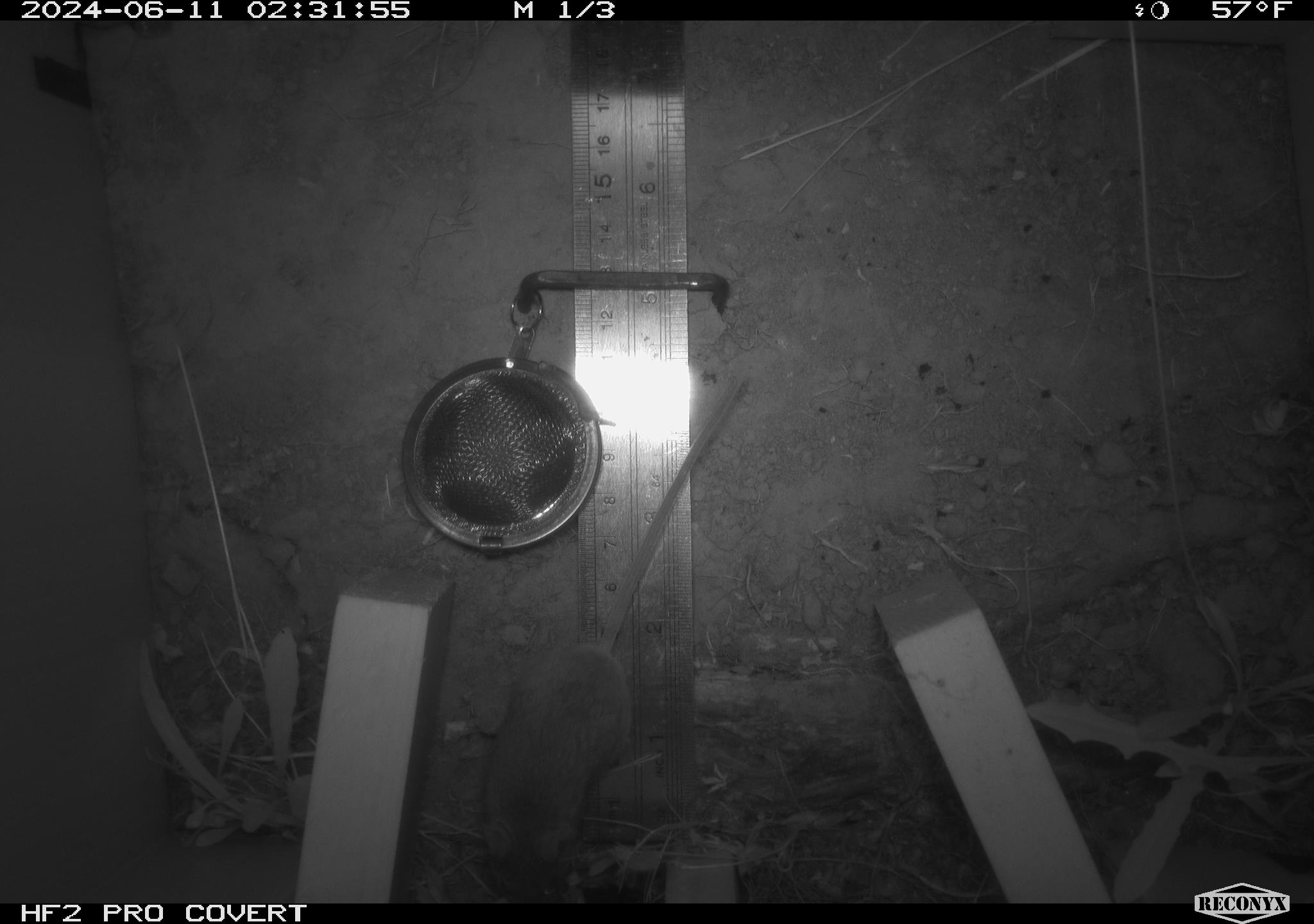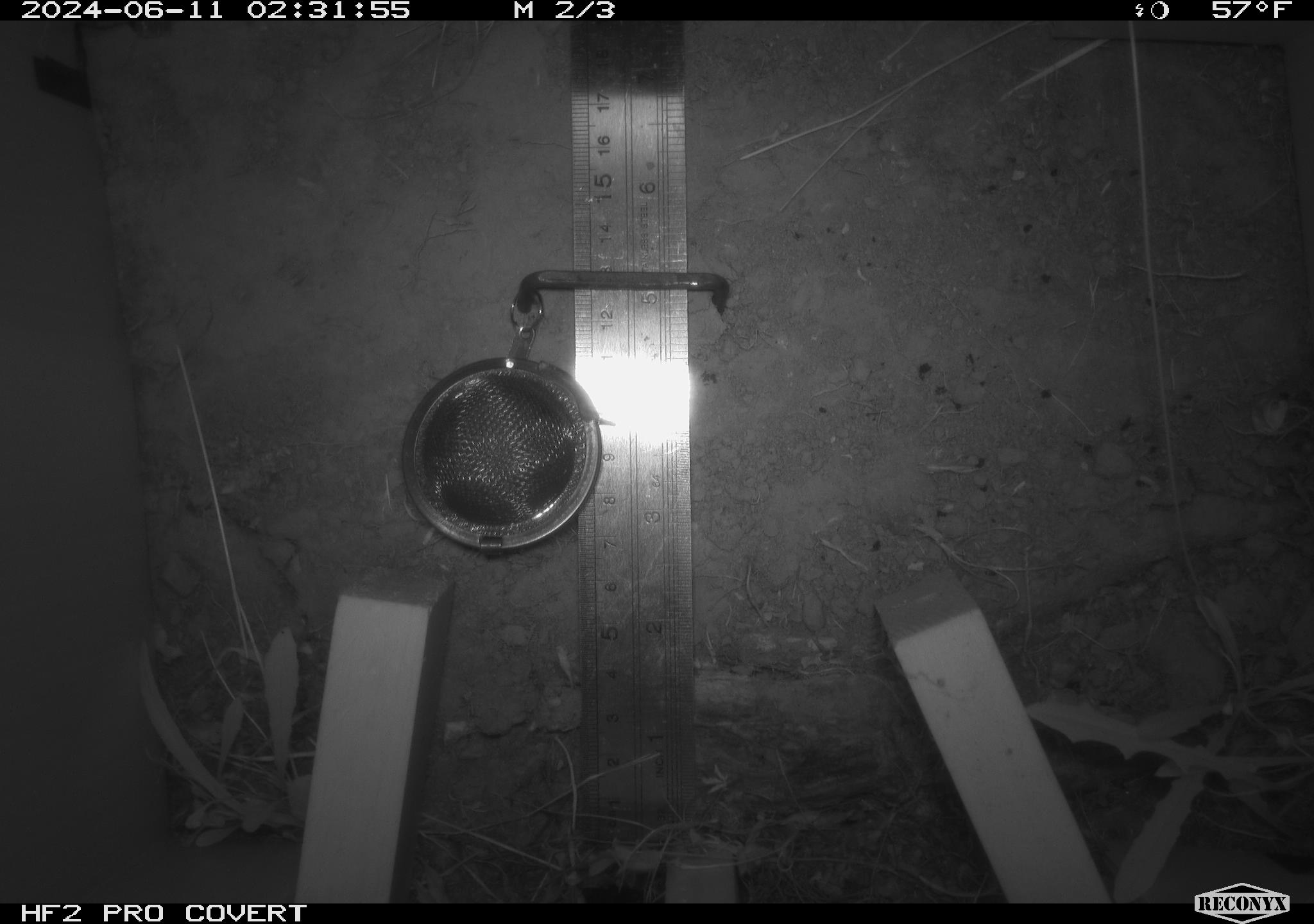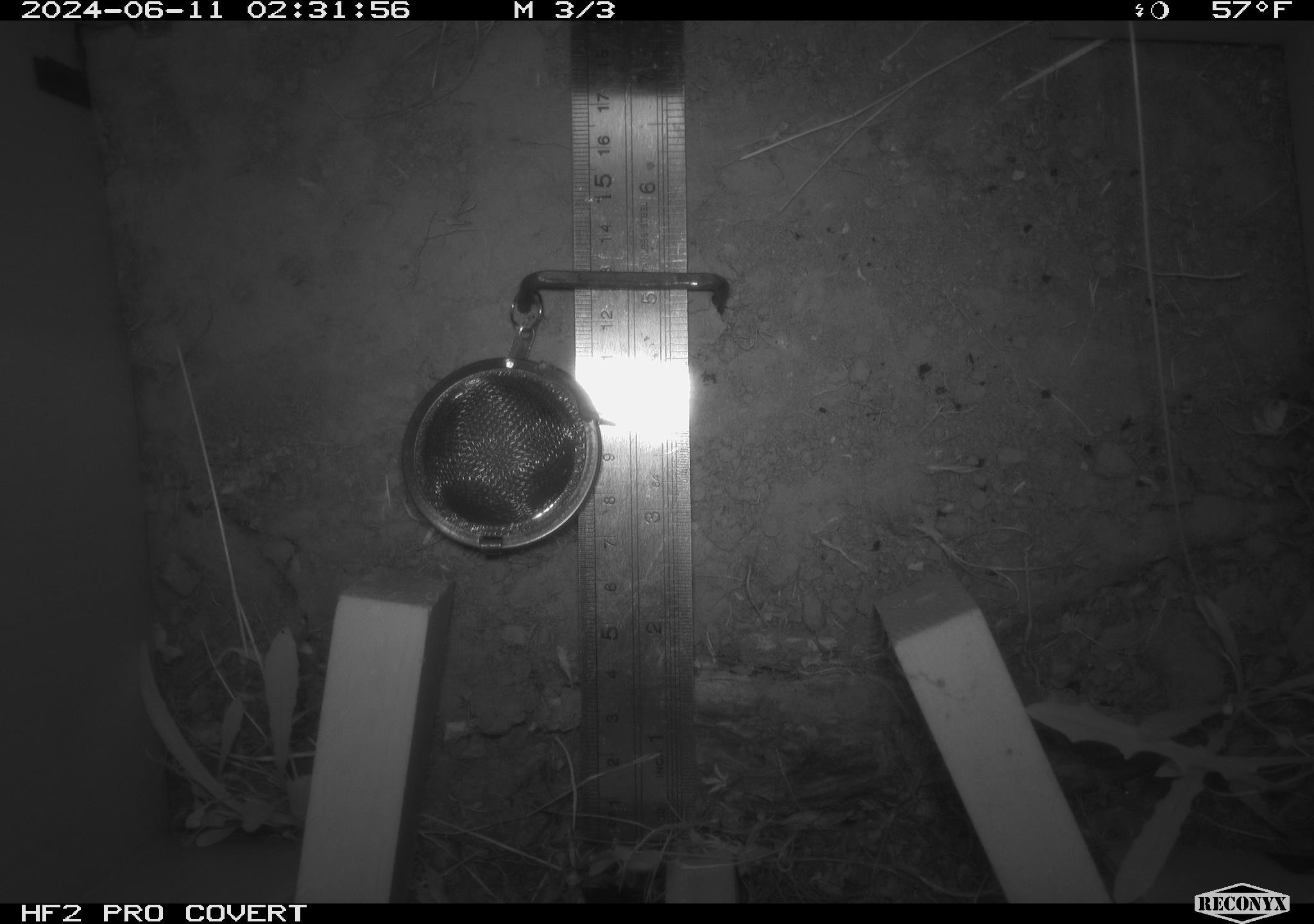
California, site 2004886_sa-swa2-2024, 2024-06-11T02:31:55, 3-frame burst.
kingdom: Animalia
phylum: Chordata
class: Mammalia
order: Rodentia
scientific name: Rodentia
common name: mouse species